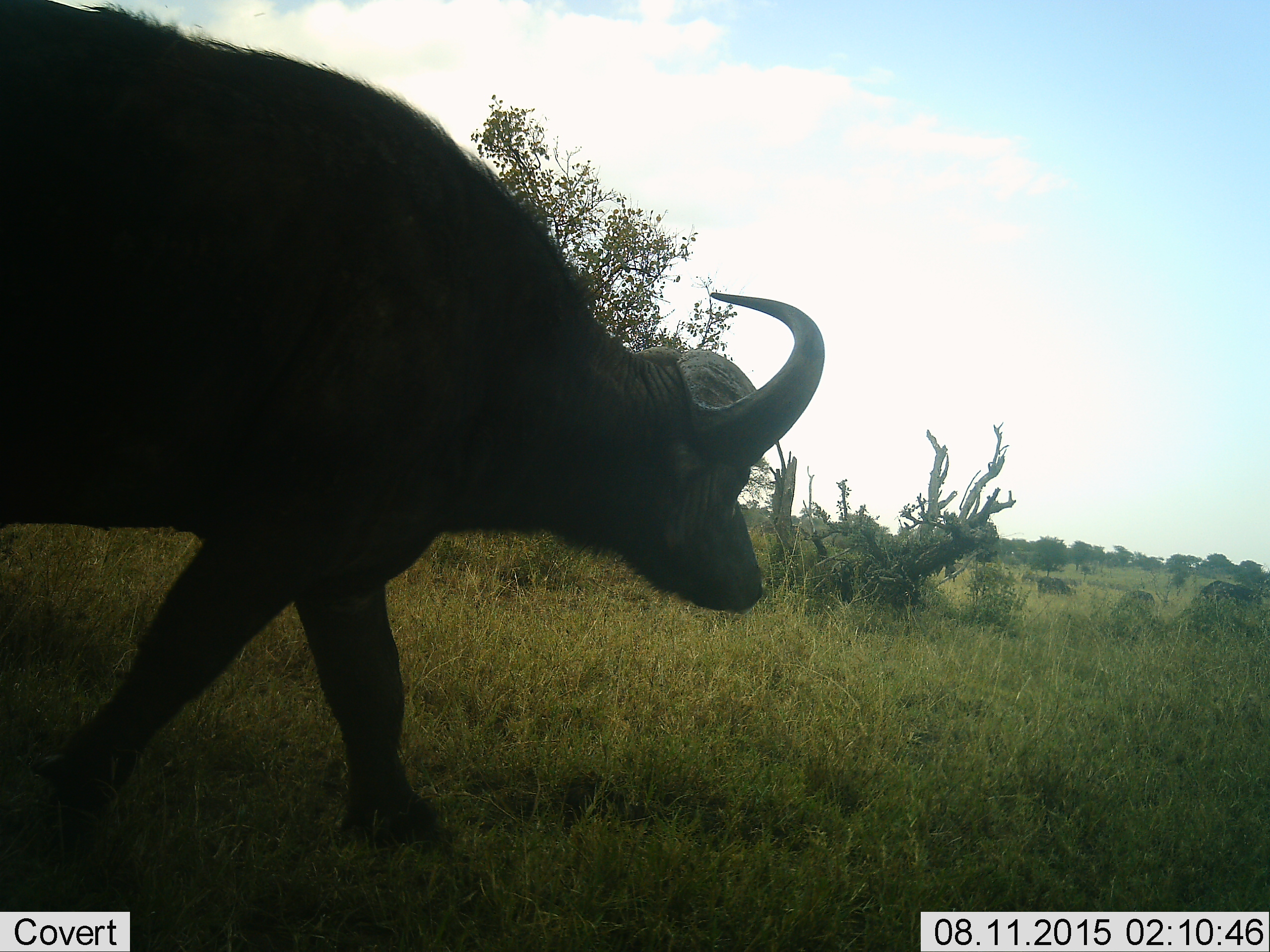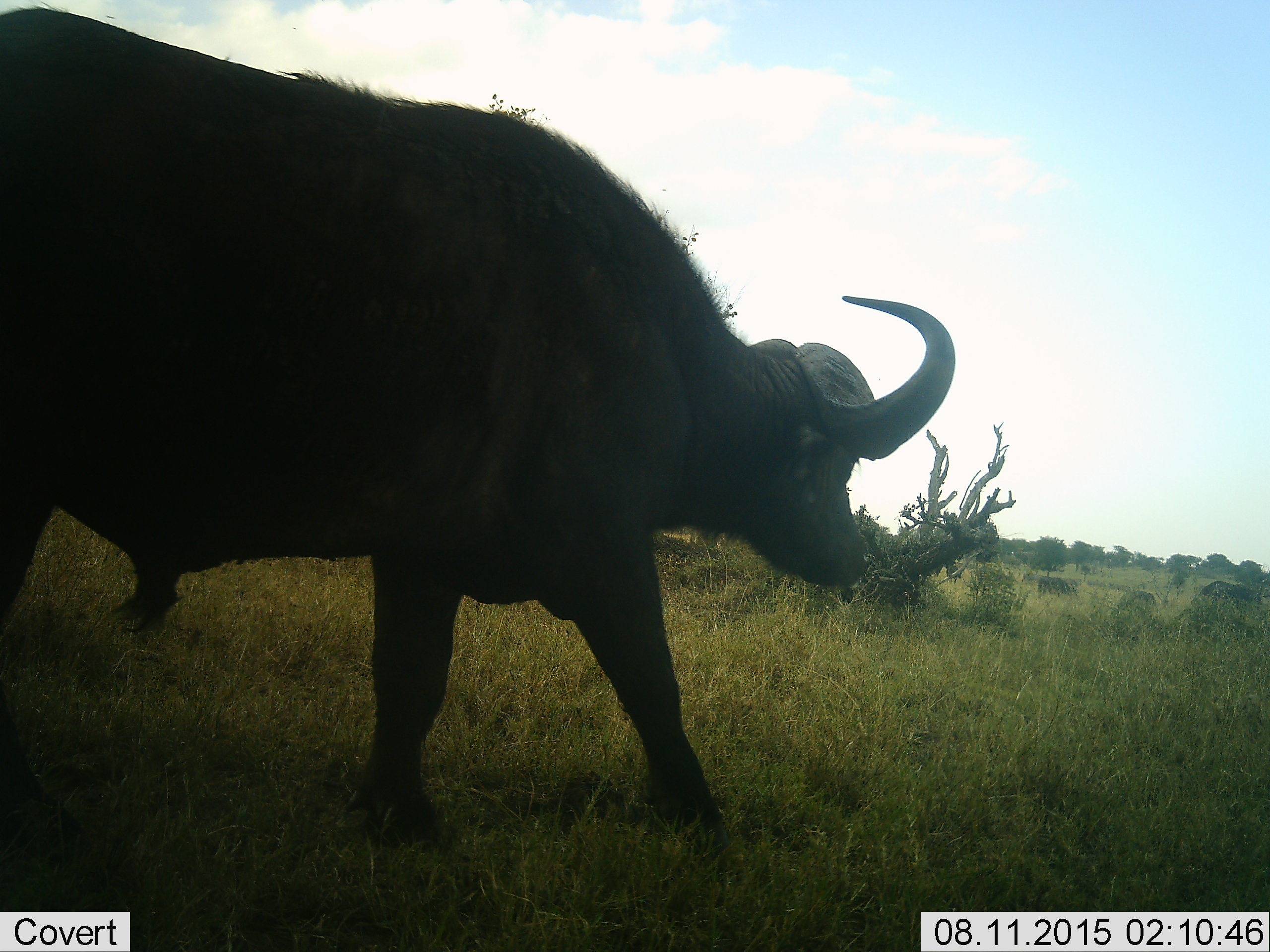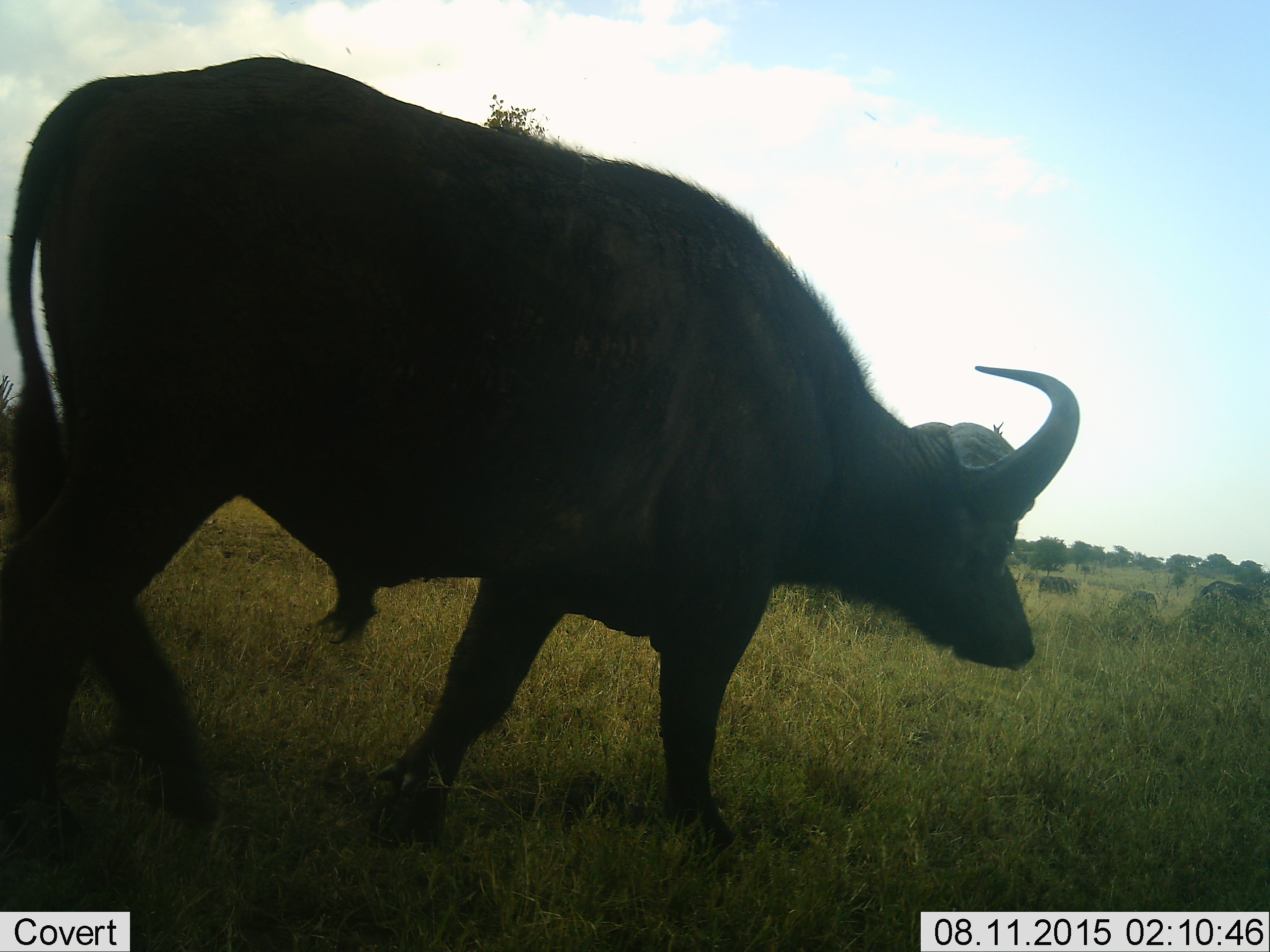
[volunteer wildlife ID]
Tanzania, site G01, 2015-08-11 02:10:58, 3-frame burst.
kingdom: Animalia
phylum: Chordata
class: Mammalia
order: Artiodactyla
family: Bovidae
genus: Syncerus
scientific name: Syncerus caffer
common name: cape buffalo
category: buffalo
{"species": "buffalo (cape buffalo) (Syncerus caffer)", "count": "1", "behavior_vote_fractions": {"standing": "31%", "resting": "0%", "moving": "100%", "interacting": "0%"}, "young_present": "0%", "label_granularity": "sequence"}